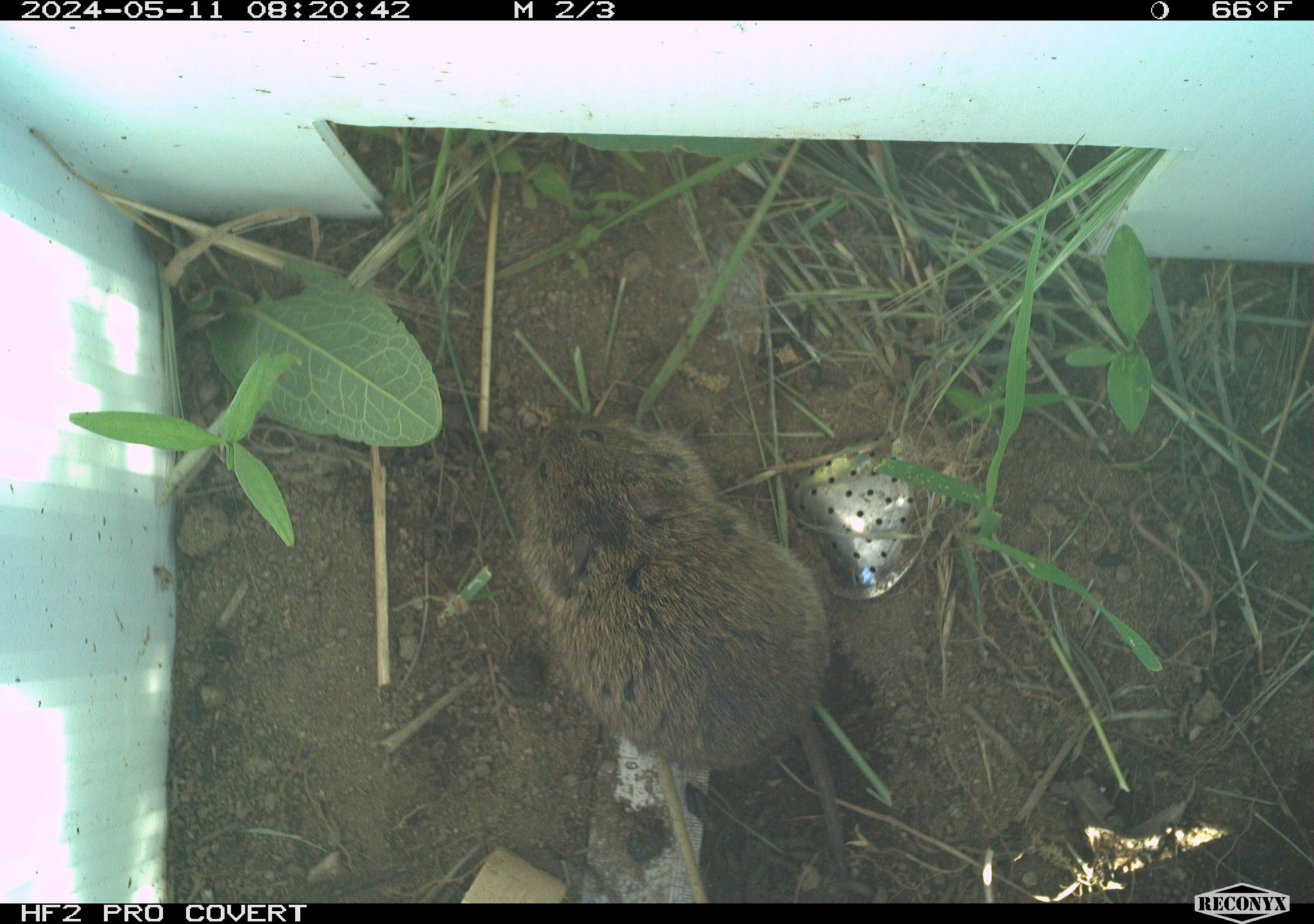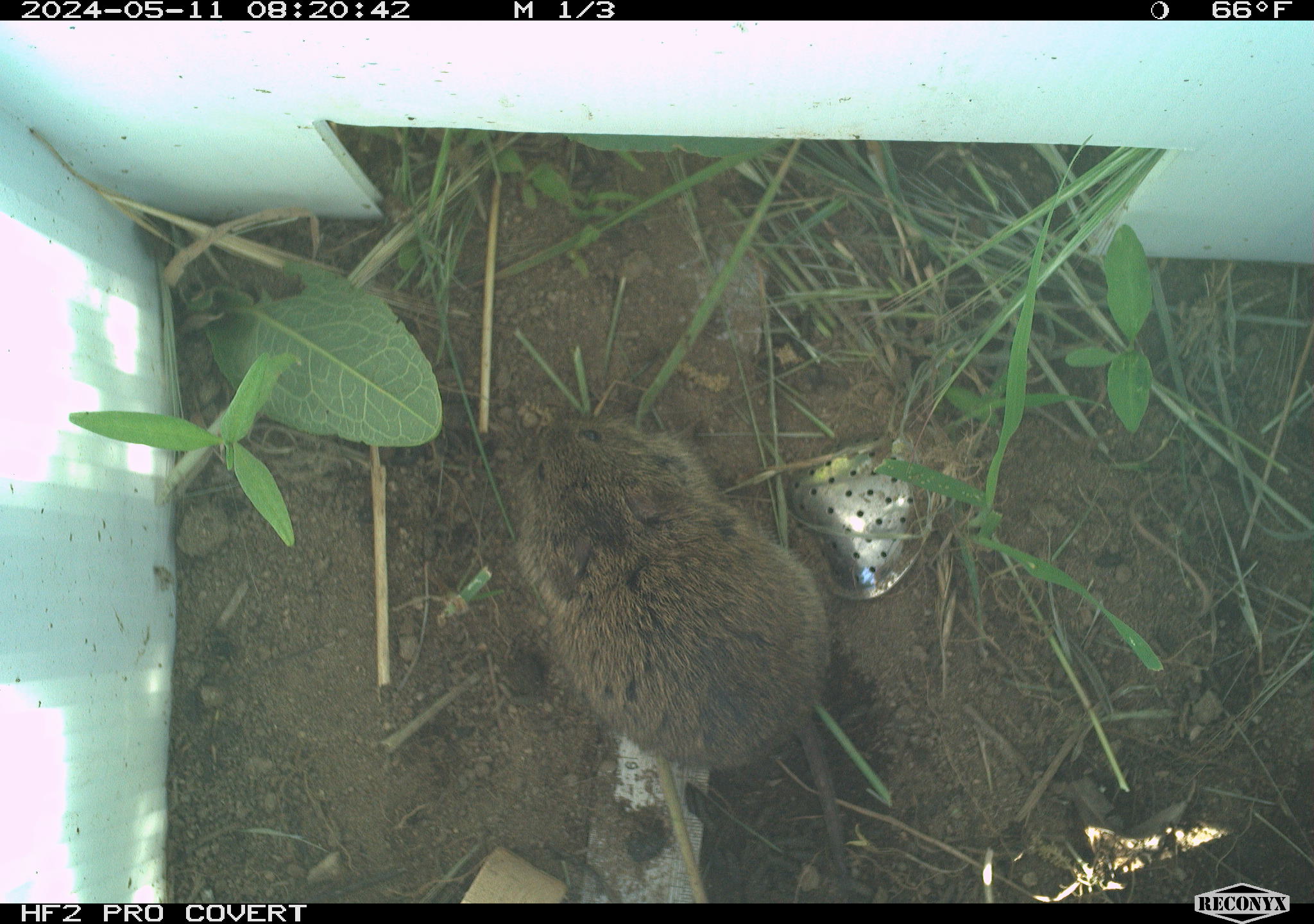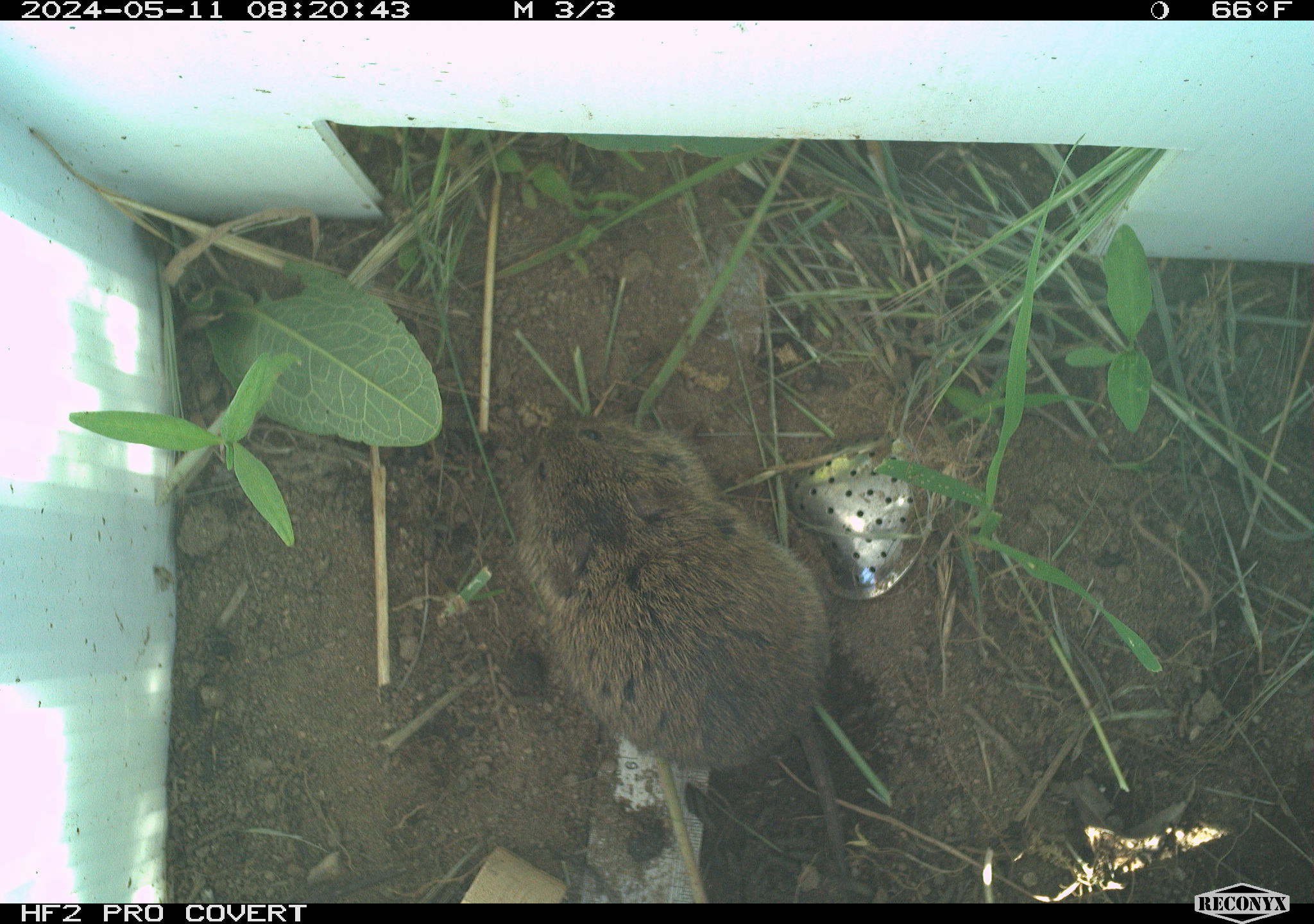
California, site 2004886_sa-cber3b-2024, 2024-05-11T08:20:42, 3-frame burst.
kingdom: Animalia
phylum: Chordata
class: Mammalia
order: Rodentia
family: Cricetidae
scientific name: Arvicolinae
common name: voles, lemmings, and muskrats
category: arvicolinae subfamily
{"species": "arvicolinae subfamily (voles, lemmings, and muskrats) (Arvicolinae)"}